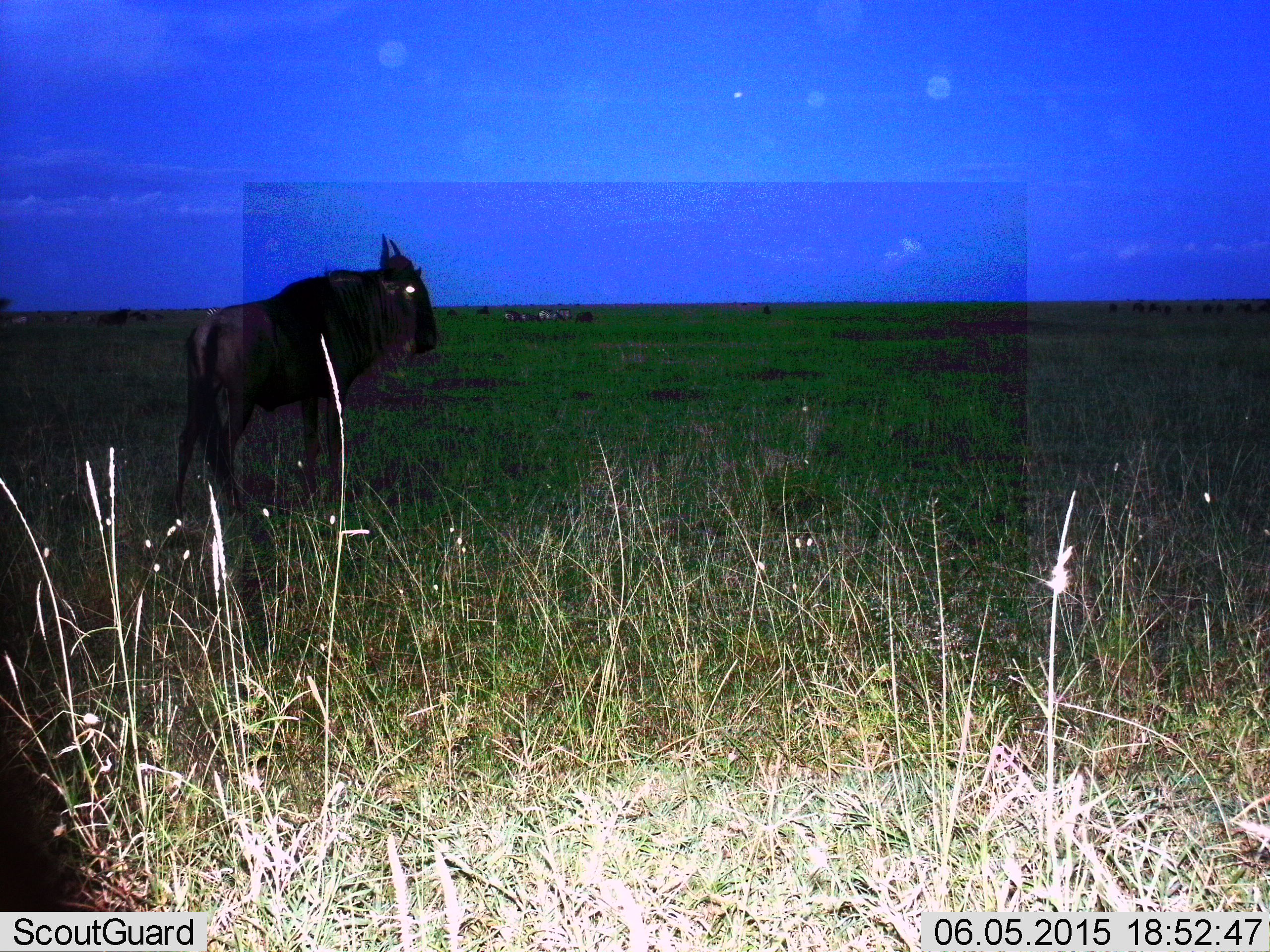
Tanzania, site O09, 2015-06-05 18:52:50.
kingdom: Animalia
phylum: Chordata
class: Mammalia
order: Artiodactyla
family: Bovidae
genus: Connochaetes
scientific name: Connochaetes taurinus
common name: blue wildebeest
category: wildebeest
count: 1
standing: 100%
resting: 8%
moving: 0%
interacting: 0%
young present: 0%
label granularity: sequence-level